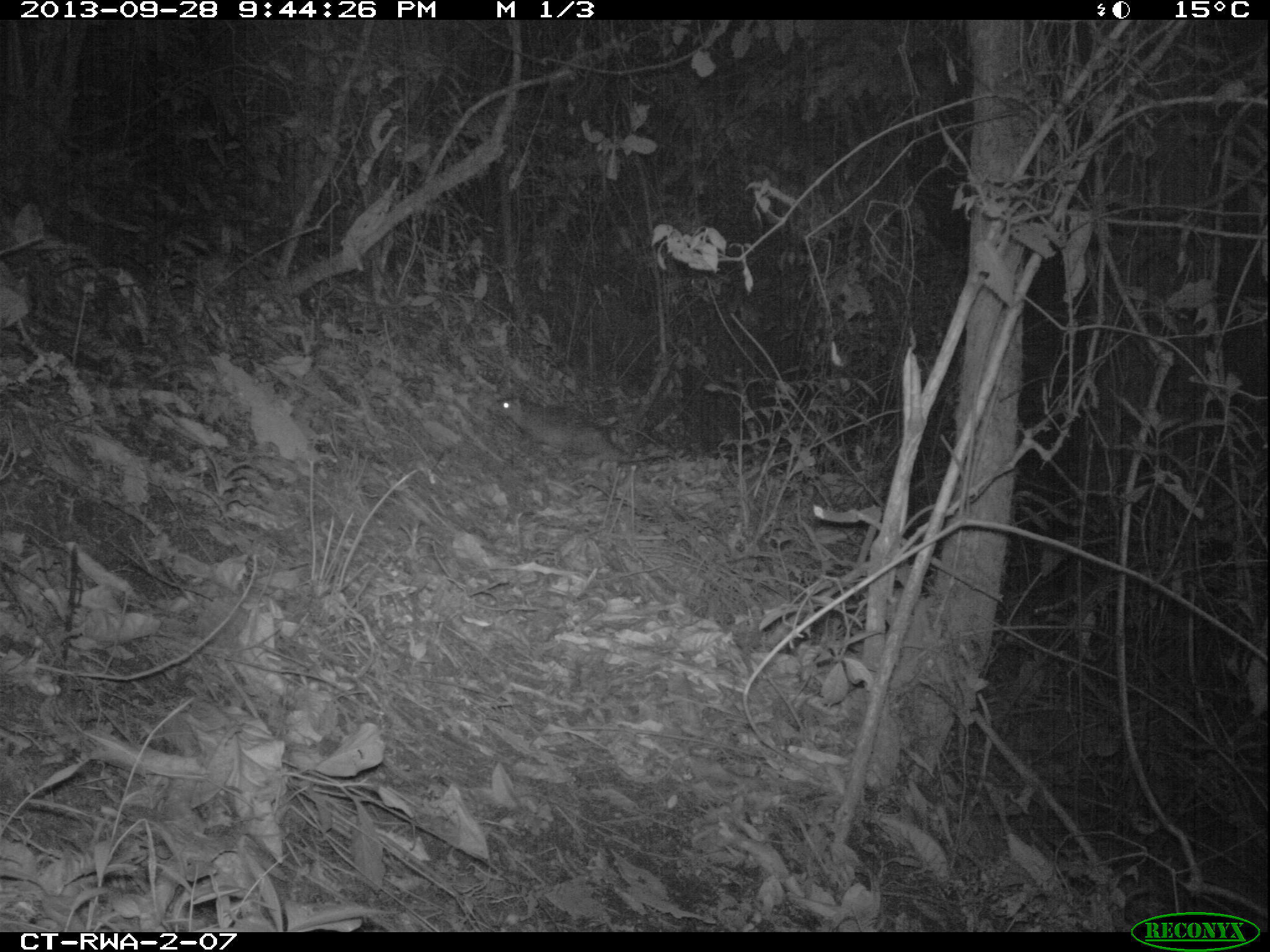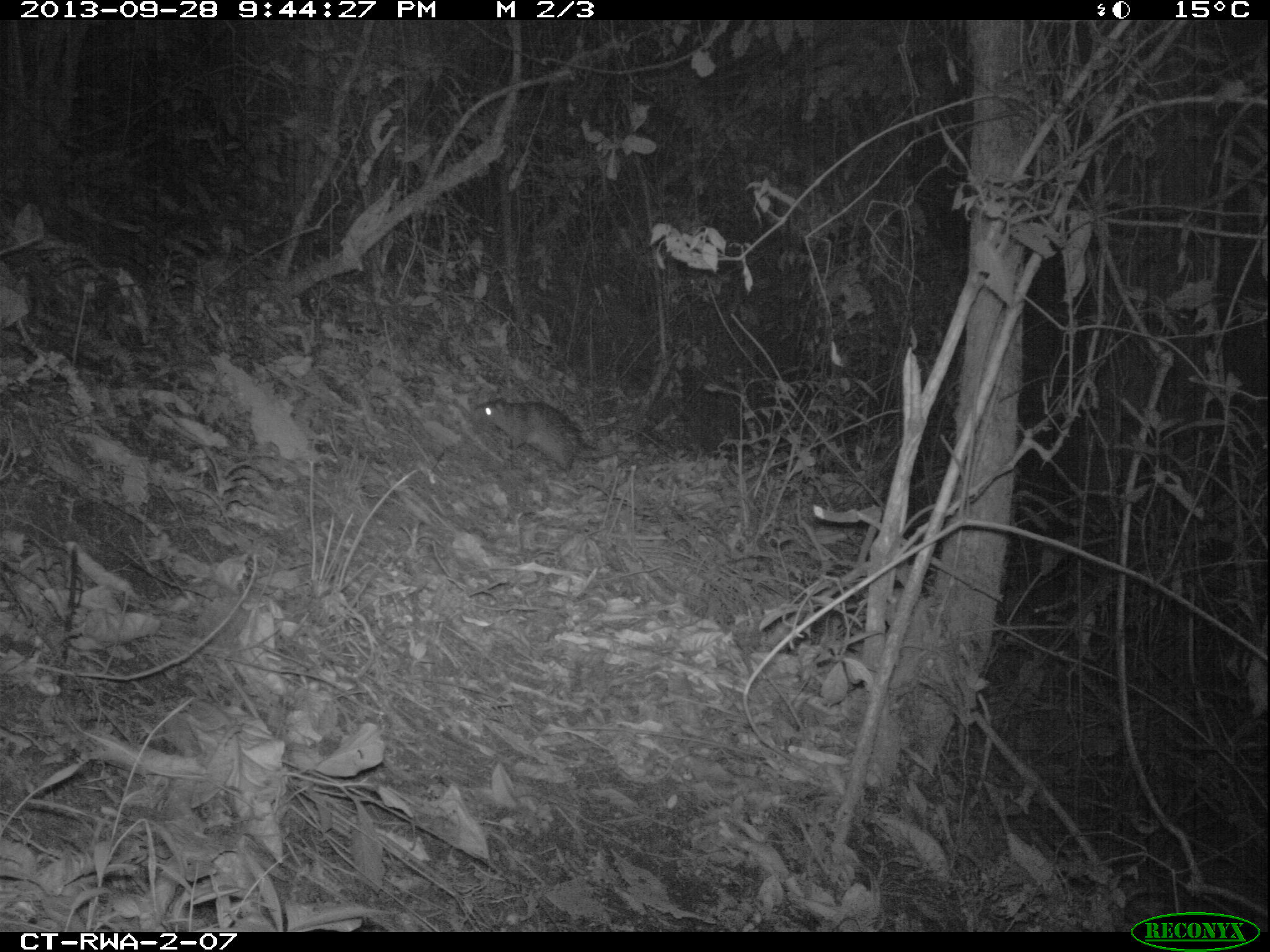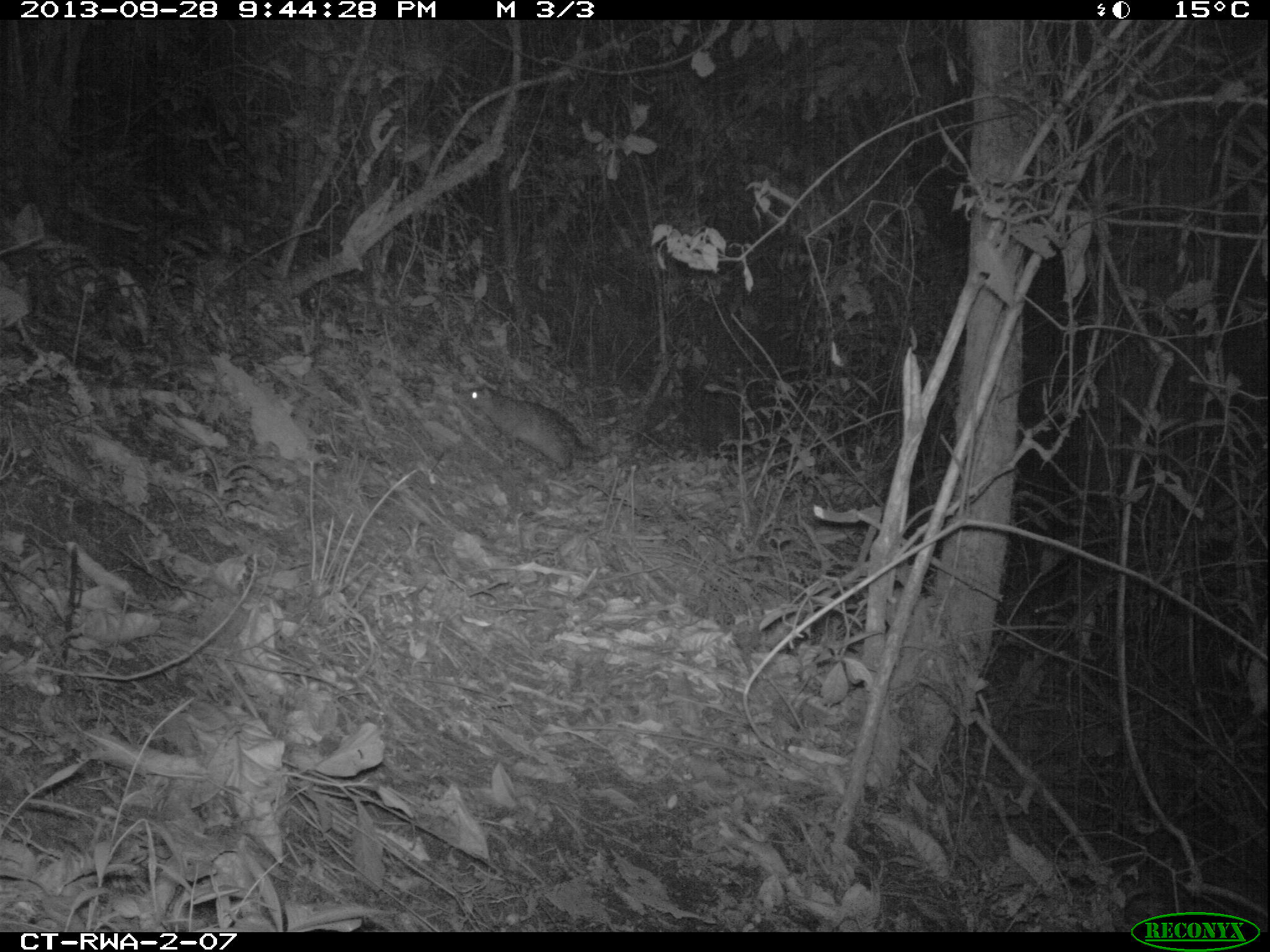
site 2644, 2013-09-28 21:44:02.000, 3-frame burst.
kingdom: Animalia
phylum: Chordata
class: Mammalia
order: Rodentia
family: Hystricidae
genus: Atherurus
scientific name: Atherurus africanus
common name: african brush-tailed porcupine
Atherurus africanus (african brush-tailed porcupine), count 1.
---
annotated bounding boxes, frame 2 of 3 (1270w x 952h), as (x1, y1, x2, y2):
atherurus africanus: (473, 397, 625, 478)